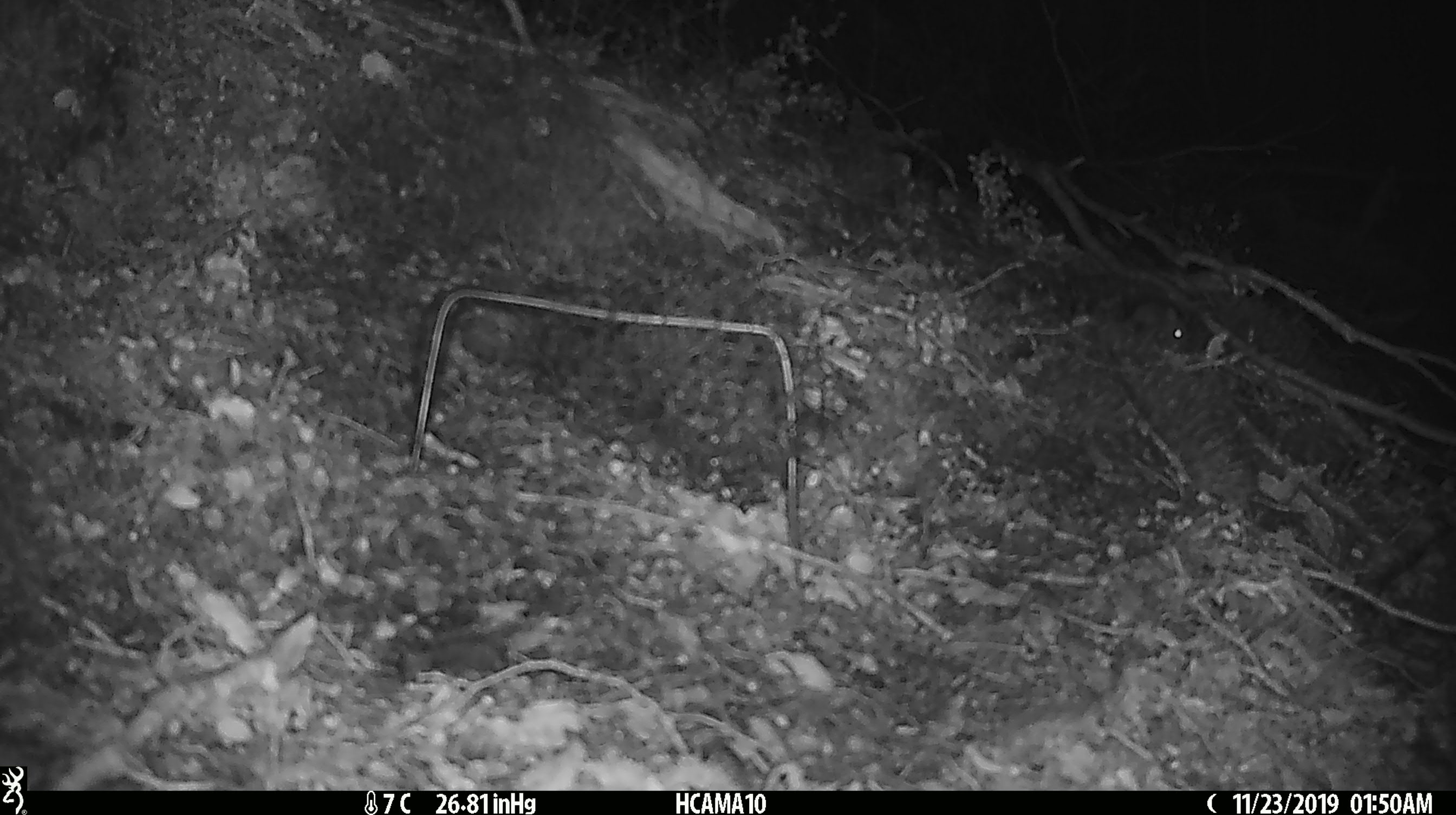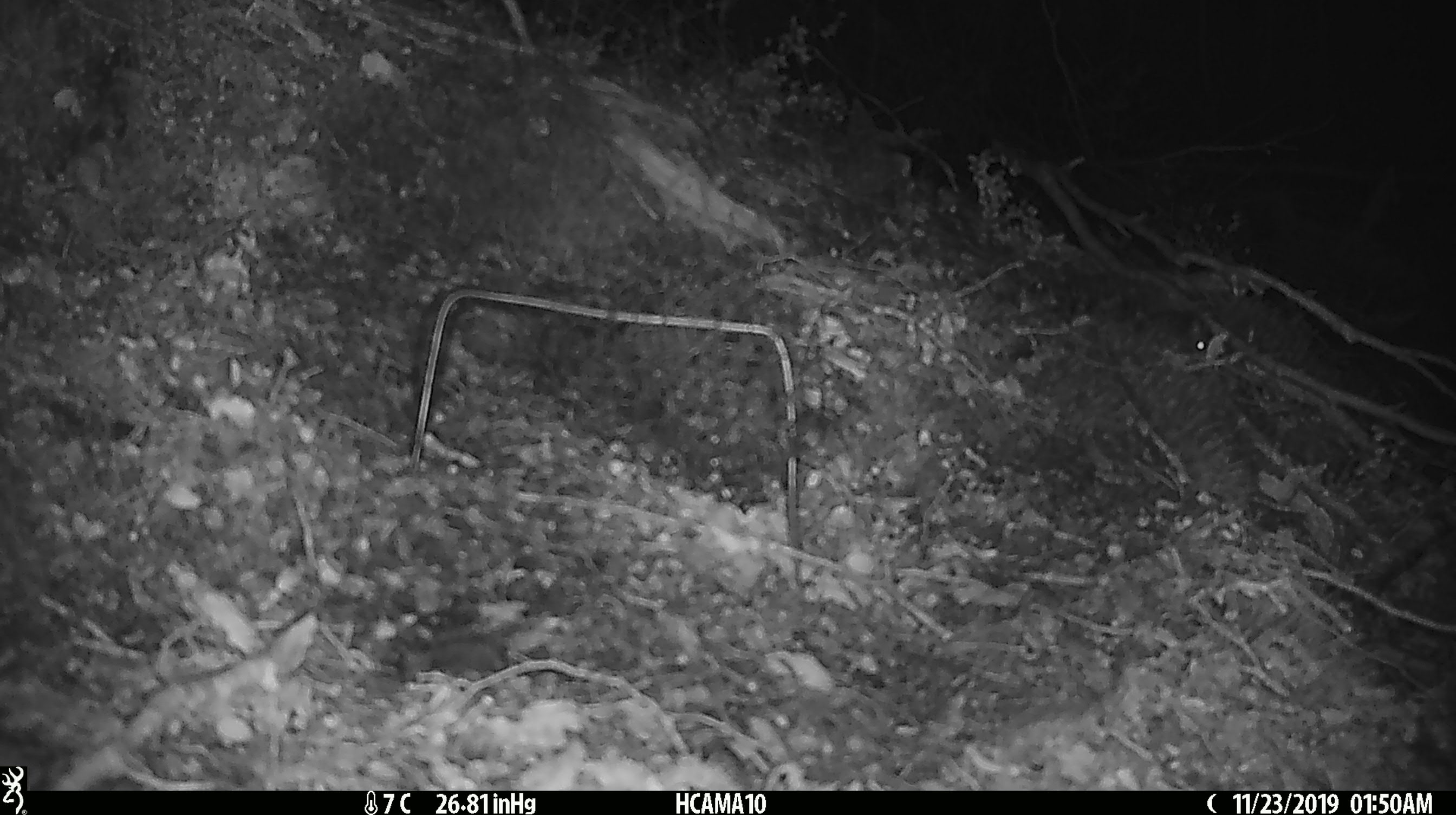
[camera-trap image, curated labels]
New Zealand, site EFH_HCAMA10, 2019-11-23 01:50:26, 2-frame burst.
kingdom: Animalia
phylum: Chordata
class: Mammalia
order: Rodentia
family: Muridae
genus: Mus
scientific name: Mus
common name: mouse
Mouse (Mus).